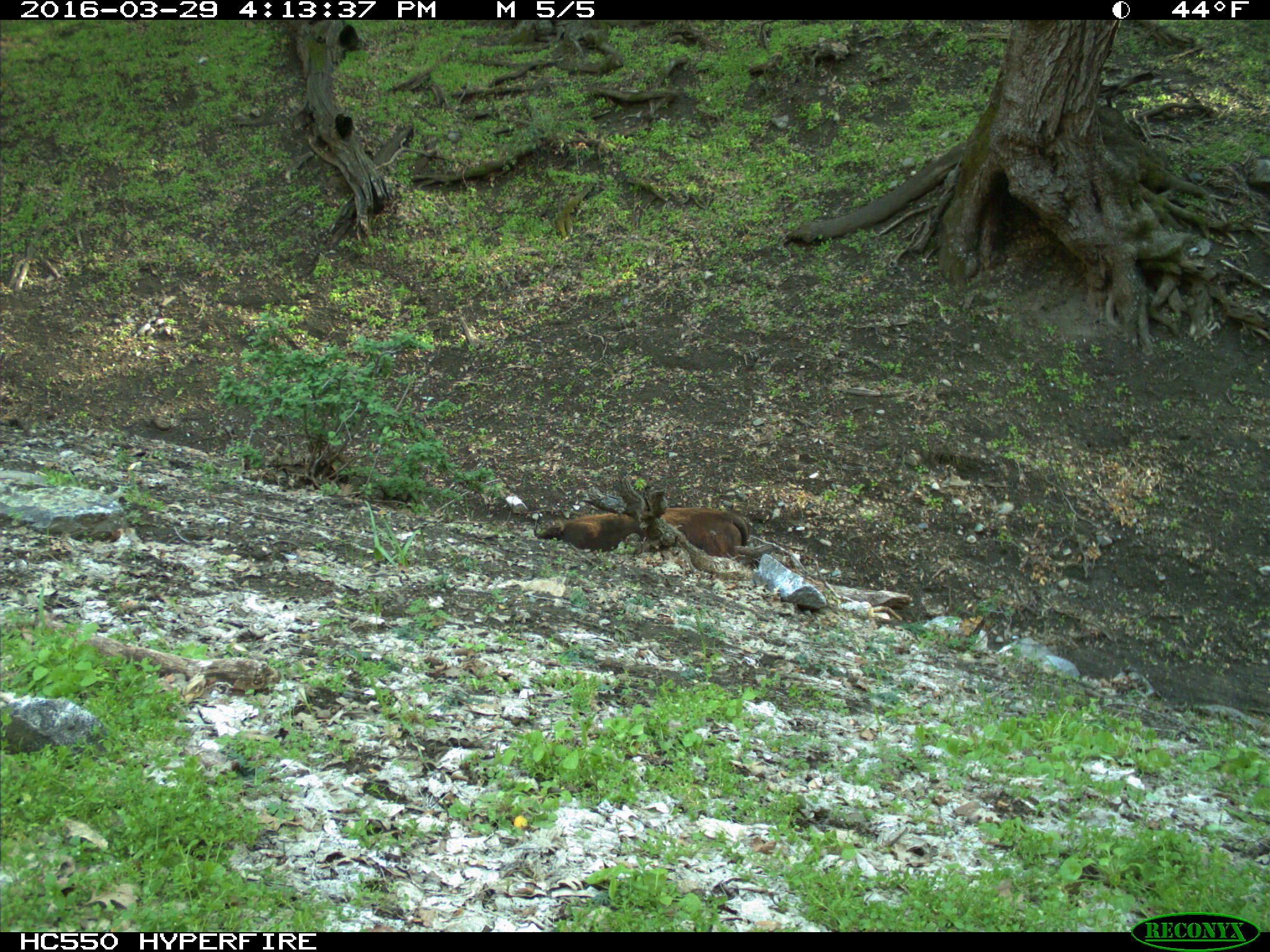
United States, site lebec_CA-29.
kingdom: Animalia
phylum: Chordata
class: Mammalia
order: Artiodactyla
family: Bovidae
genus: Bos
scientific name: Bos taurus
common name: domestic cow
Bos taurus (domestic cow).